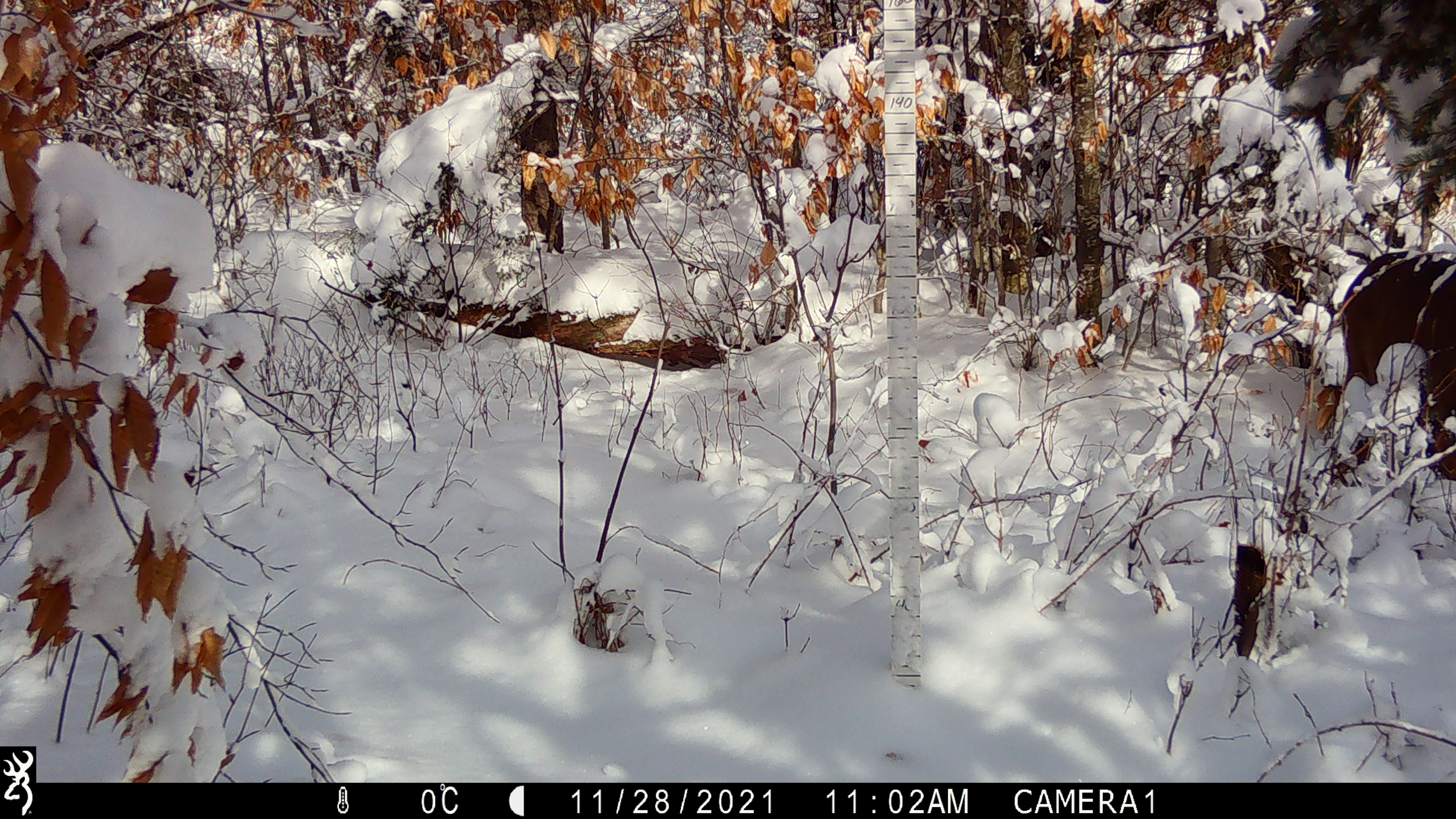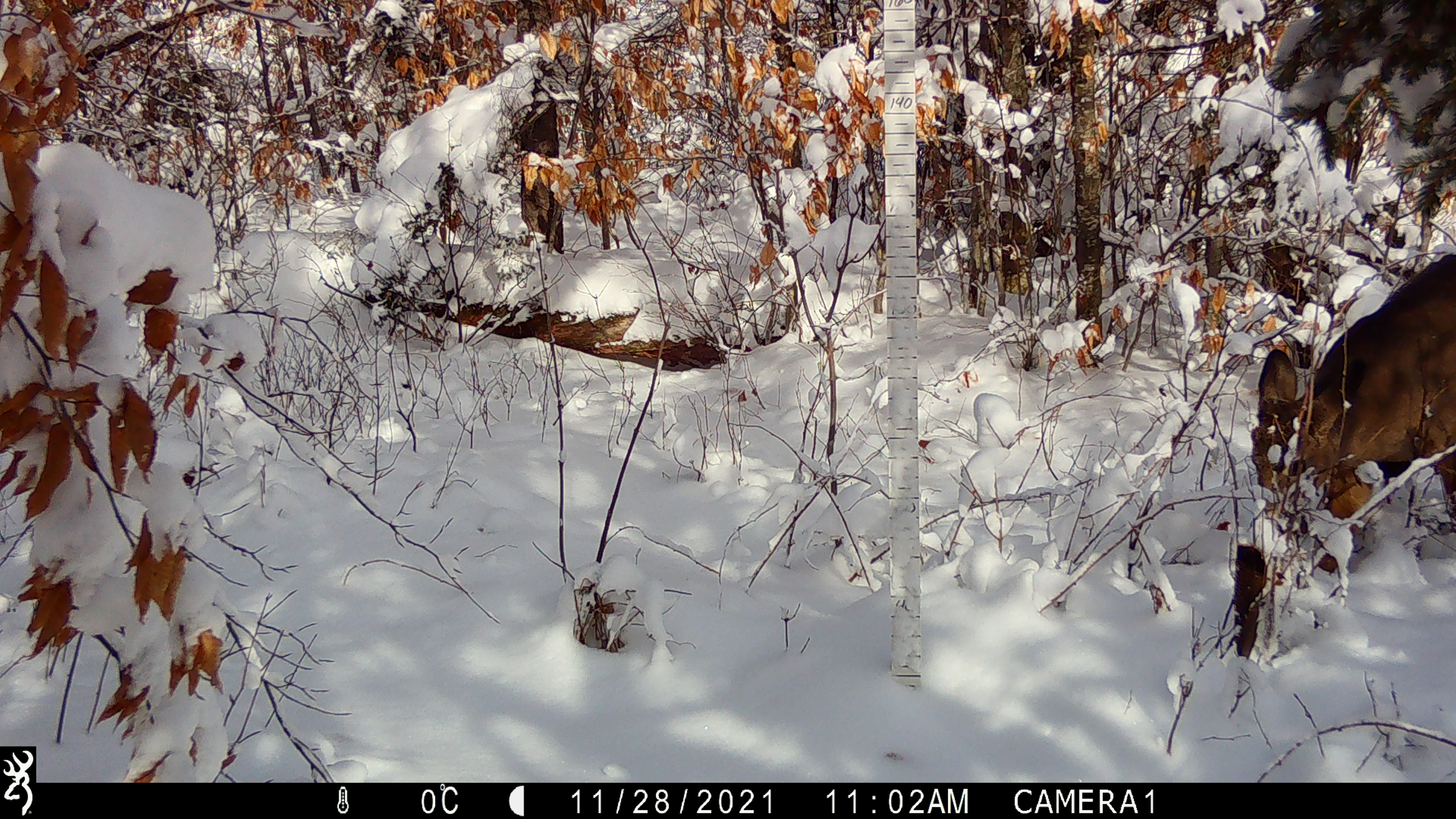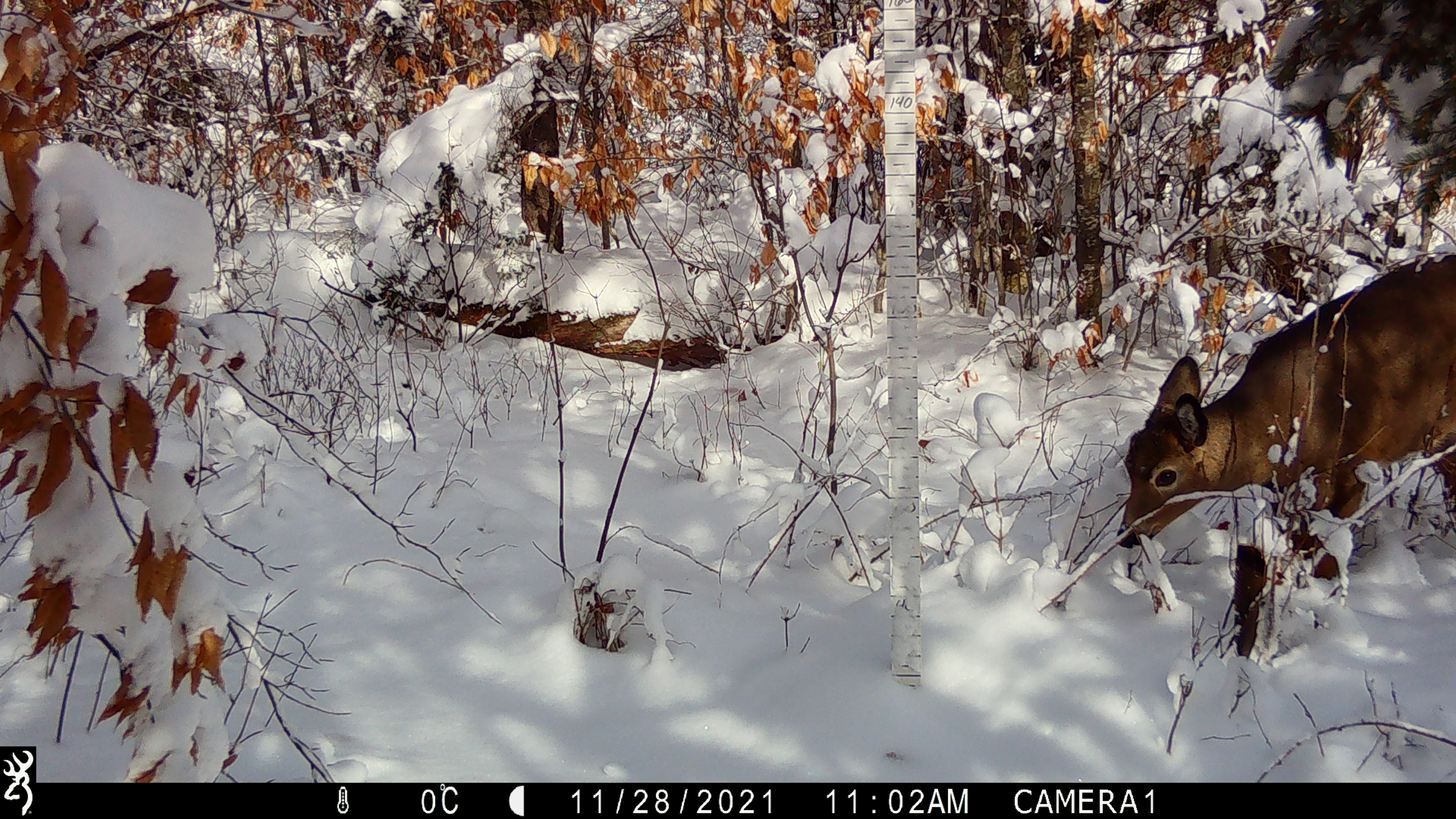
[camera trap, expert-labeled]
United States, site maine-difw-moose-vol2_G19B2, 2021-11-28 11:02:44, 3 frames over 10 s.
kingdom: Animalia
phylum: Chordata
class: Mammalia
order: Artiodactyla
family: Cervidae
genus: Odocoileus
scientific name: Odocoileus virginianus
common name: white-tailed deer